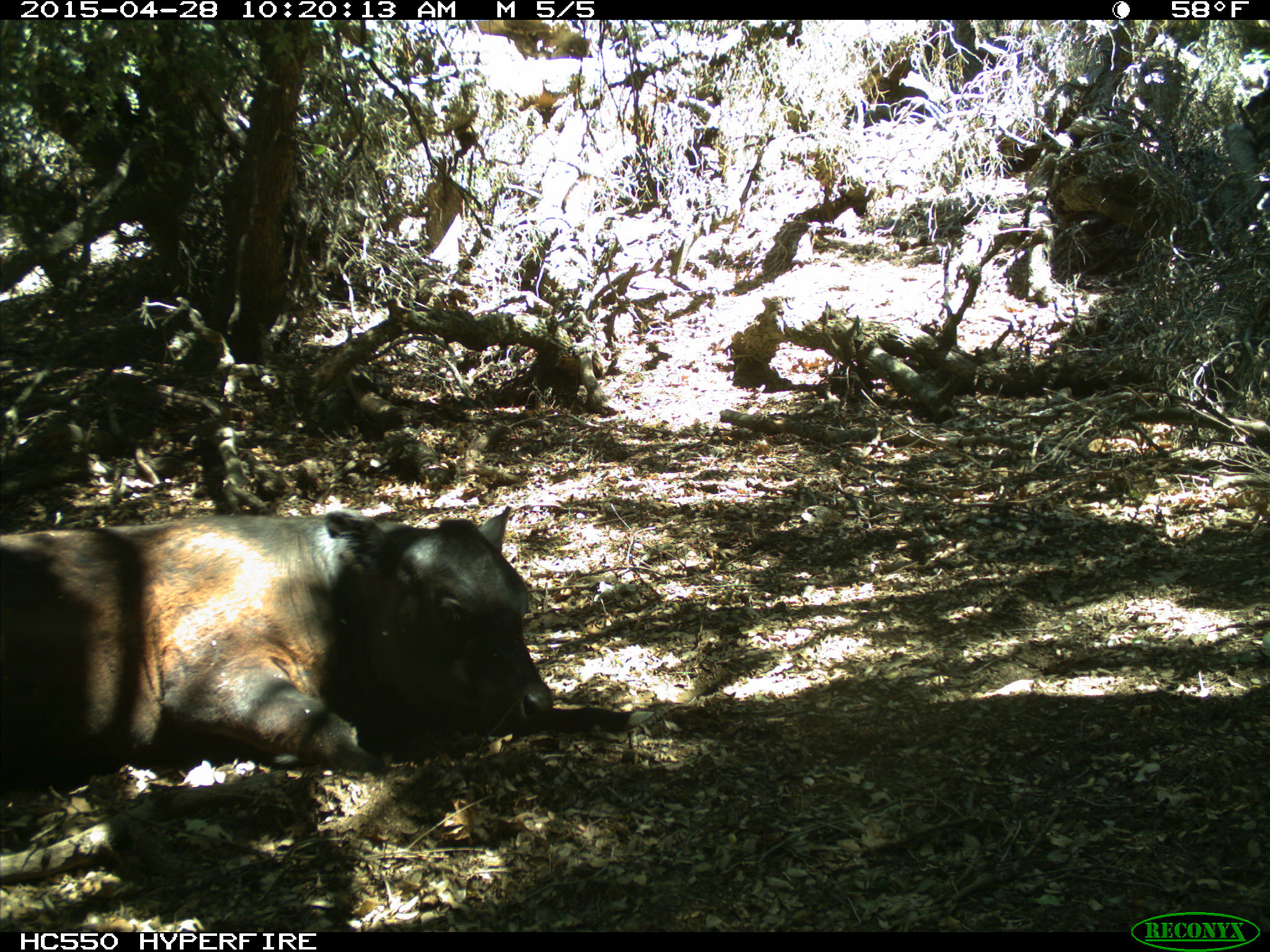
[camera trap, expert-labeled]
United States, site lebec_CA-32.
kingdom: Animalia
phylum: Chordata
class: Mammalia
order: Artiodactyla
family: Bovidae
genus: Bos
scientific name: Bos taurus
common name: domestic cow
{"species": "Bos taurus (domestic cow)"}